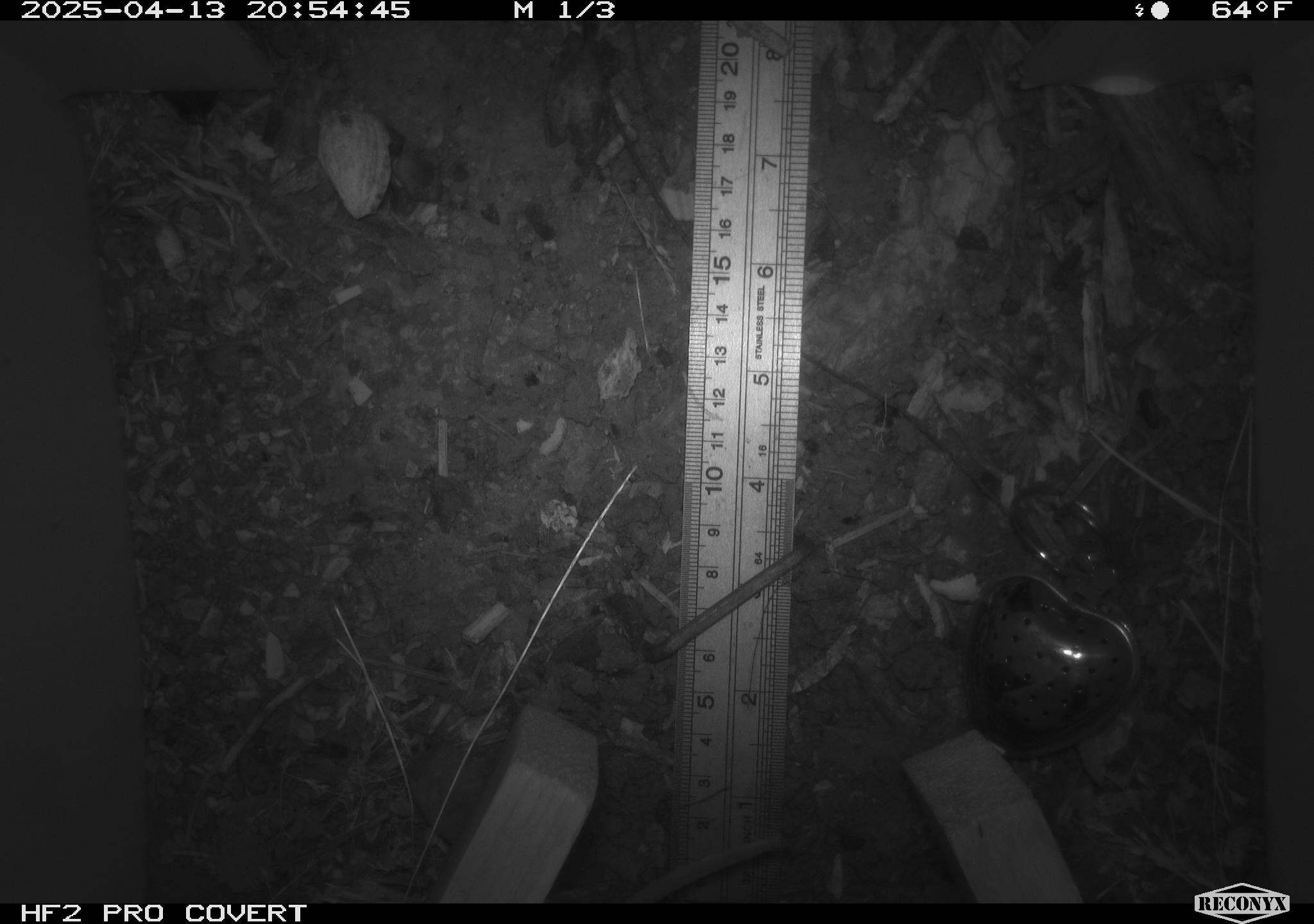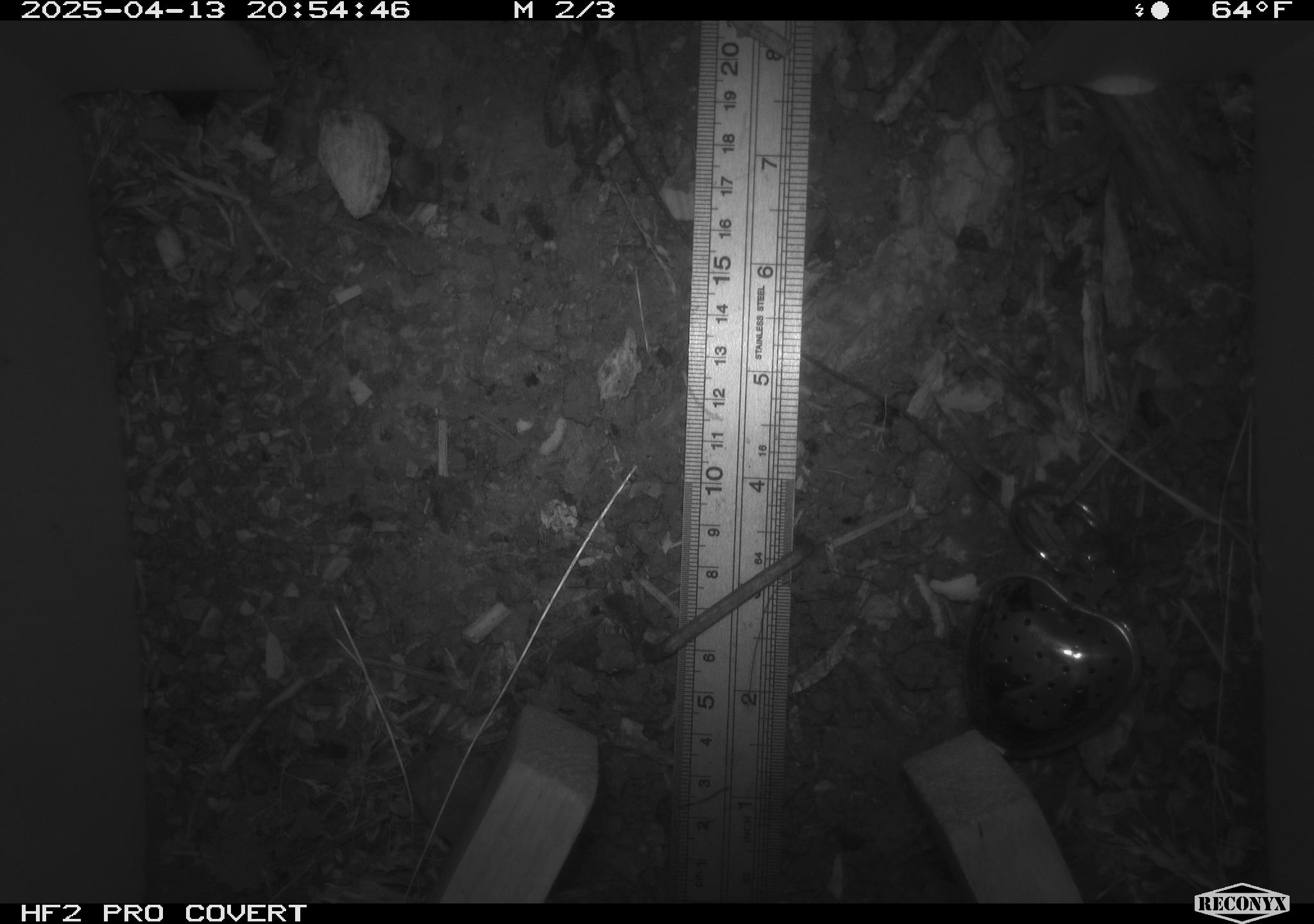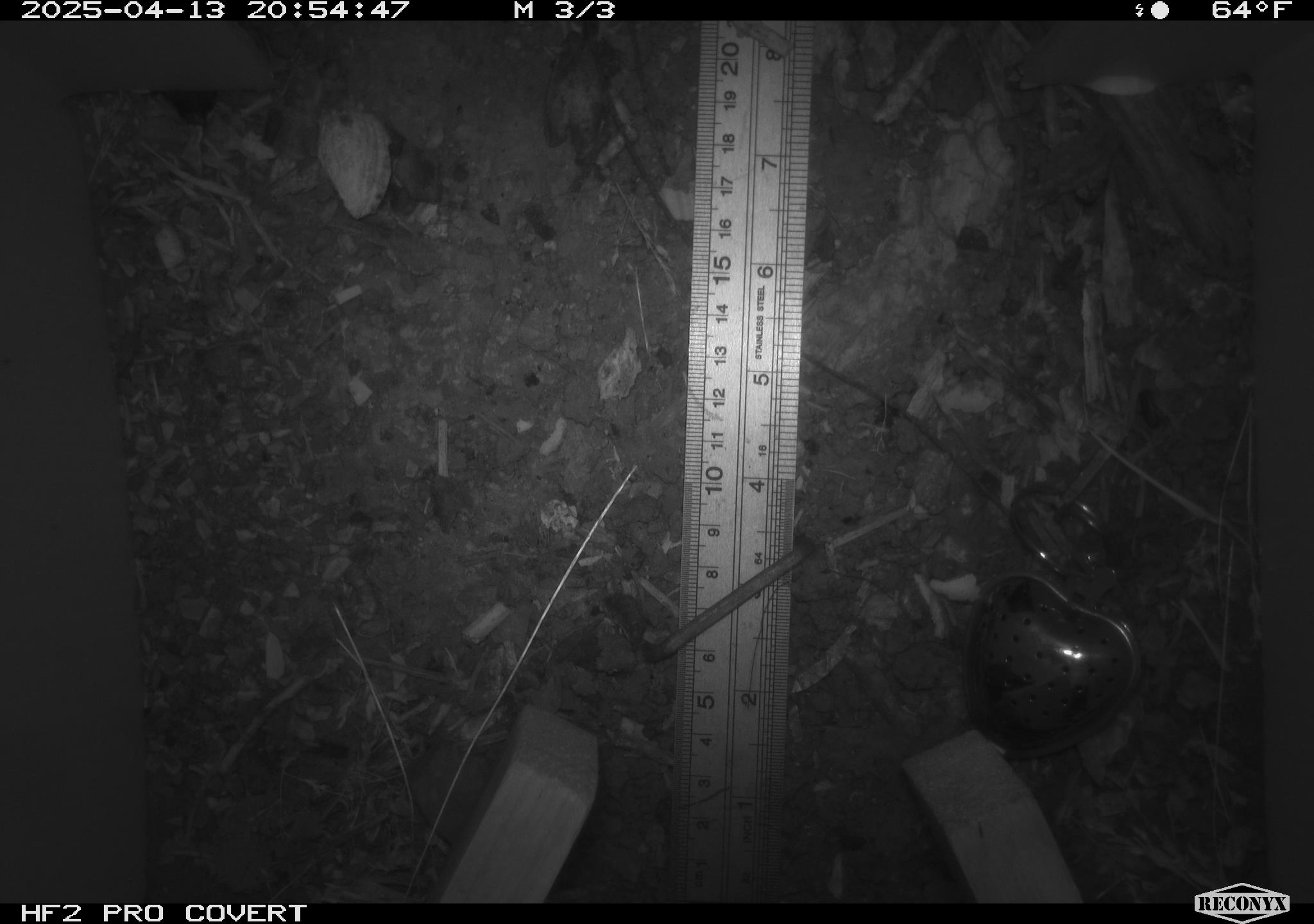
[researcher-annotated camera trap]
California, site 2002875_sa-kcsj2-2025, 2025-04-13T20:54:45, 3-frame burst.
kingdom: Animalia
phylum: Chordata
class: Mammalia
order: Rodentia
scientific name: Rodentia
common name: rodent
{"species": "rodent (Rodentia)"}